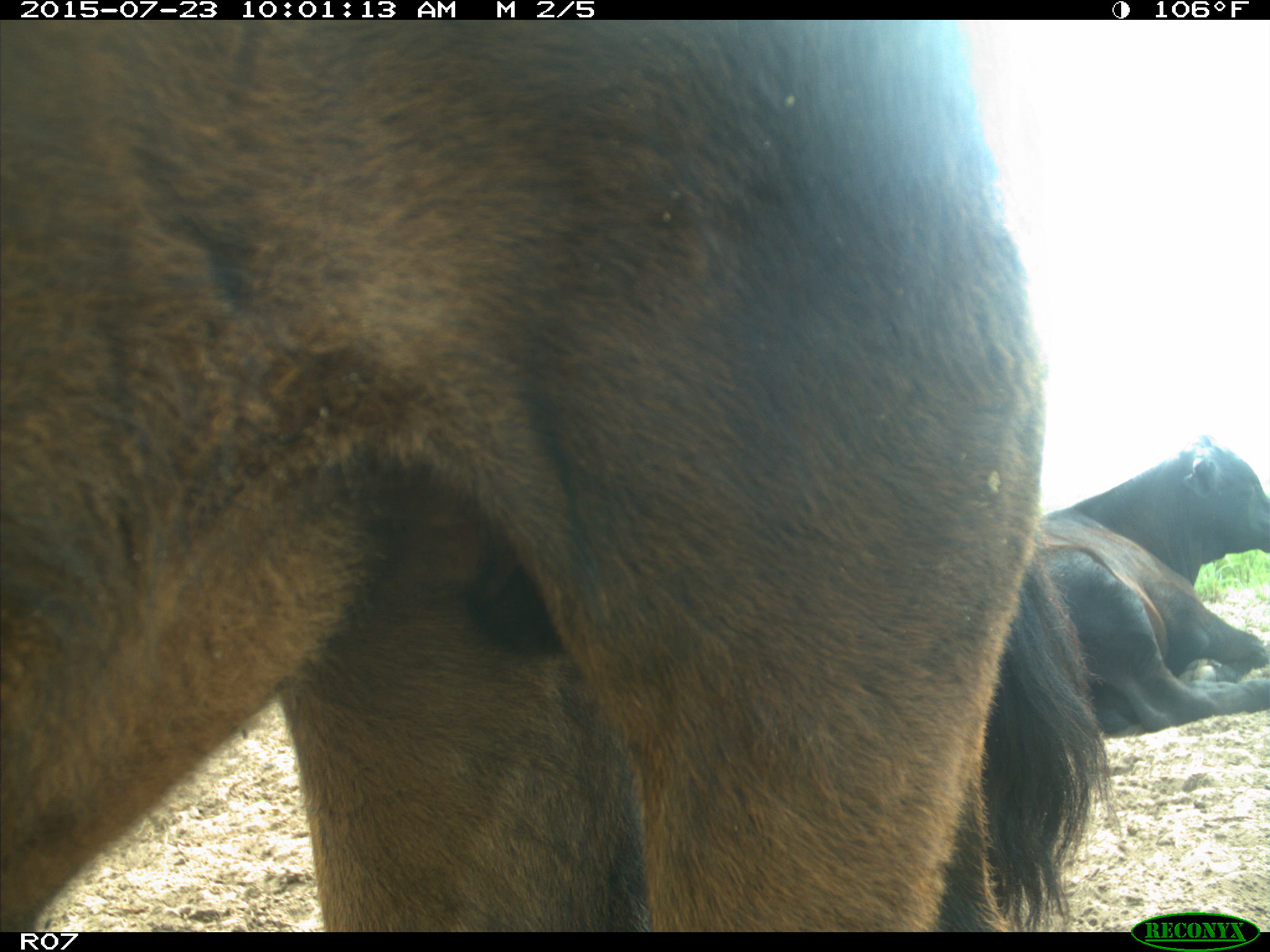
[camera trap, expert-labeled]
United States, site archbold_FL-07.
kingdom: Animalia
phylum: Chordata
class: Mammalia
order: Artiodactyla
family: Bovidae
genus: Bos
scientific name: Bos taurus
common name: domestic cow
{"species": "Bos taurus (domestic cow)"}